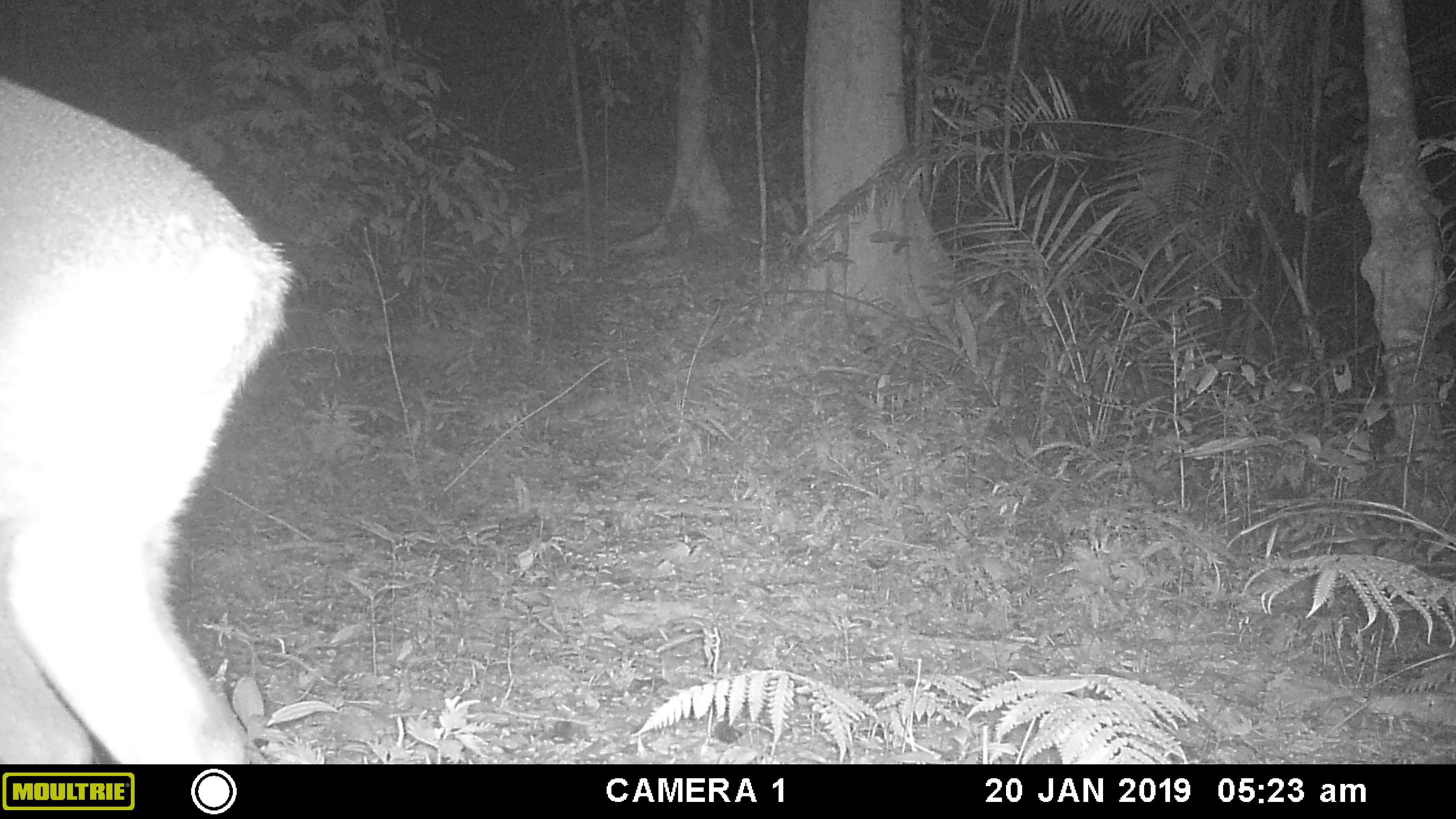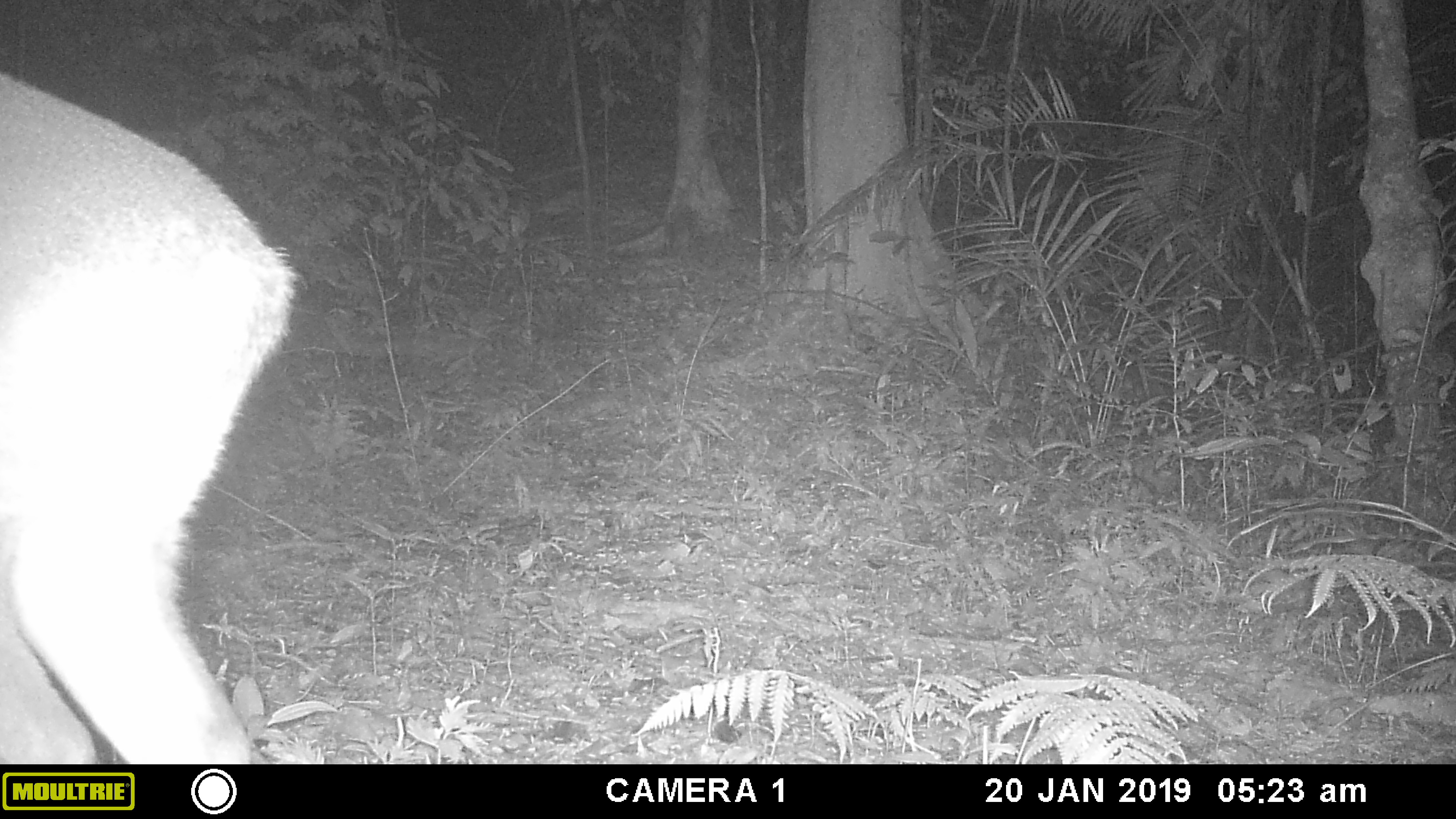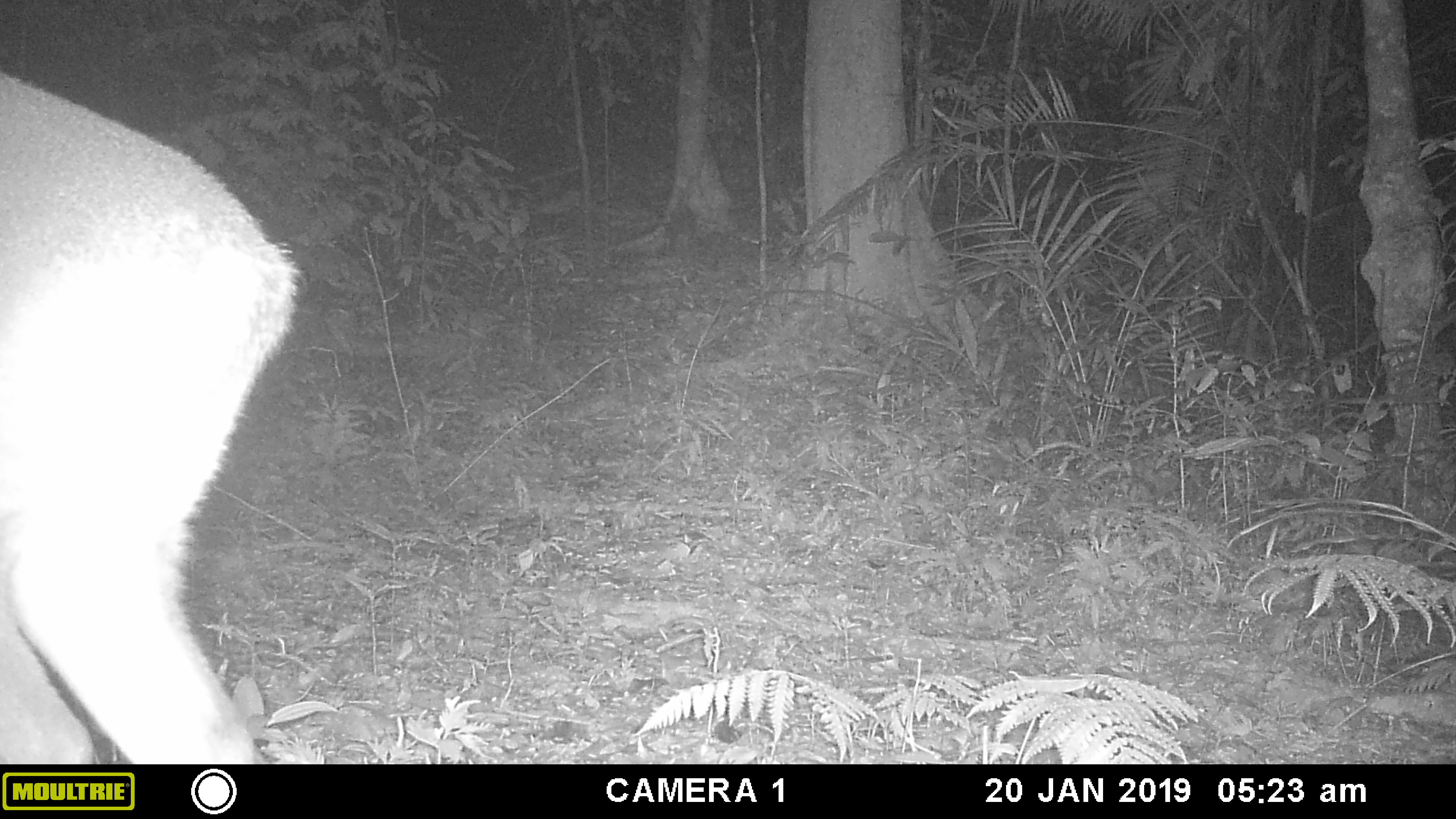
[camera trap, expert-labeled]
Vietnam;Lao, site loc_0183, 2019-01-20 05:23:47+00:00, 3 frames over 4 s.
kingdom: Animalia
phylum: Chordata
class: Mammalia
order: Artiodactyla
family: Cervidae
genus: Muntiacus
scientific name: Muntiacus vuquangensis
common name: large-antlered muntjac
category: large antlered muntjac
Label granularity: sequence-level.